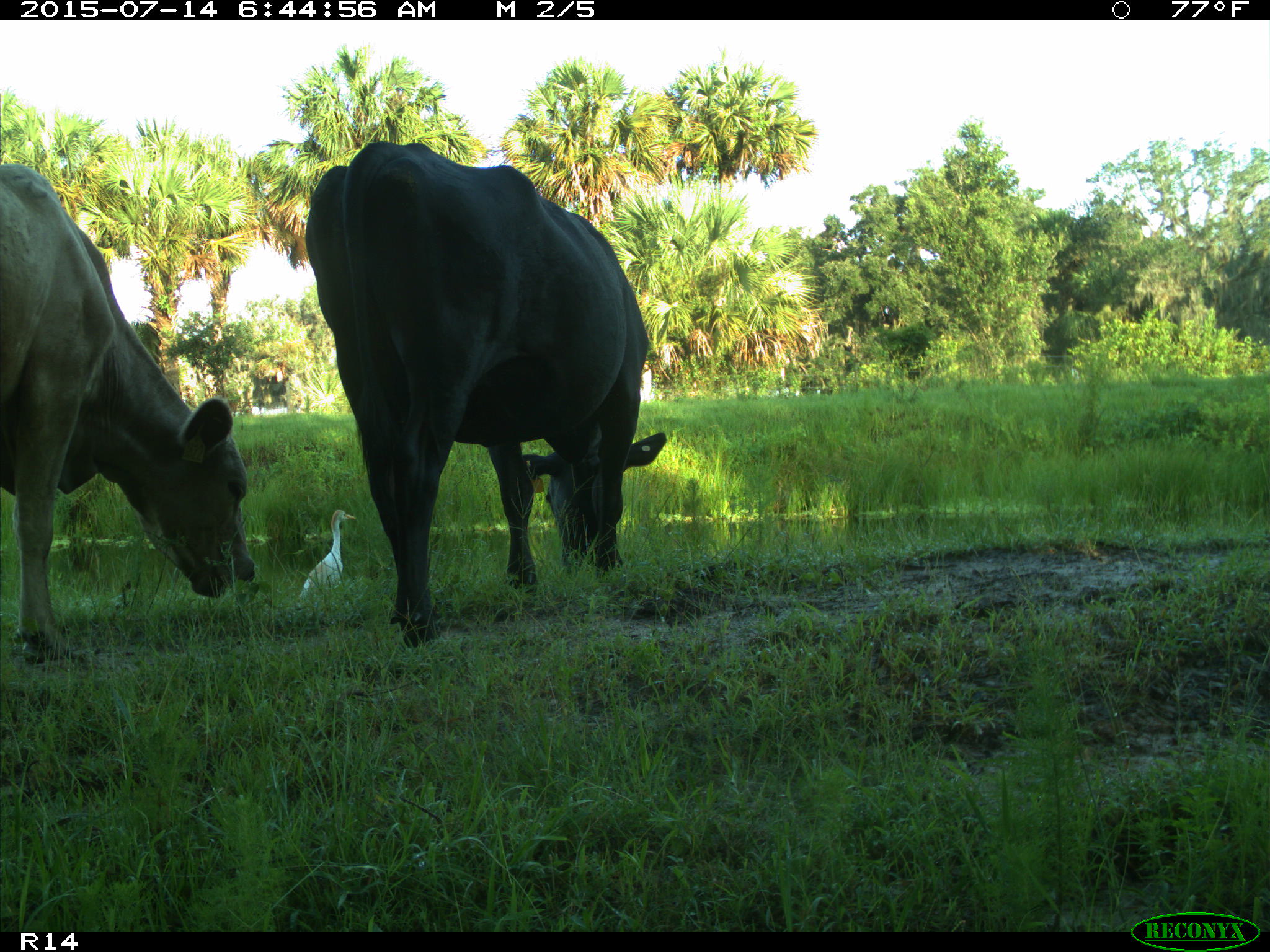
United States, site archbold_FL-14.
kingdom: Animalia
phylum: Chordata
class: Mammalia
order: Artiodactyla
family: Bovidae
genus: Bos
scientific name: Bos taurus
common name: domestic cow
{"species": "Bos taurus (domestic cow)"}